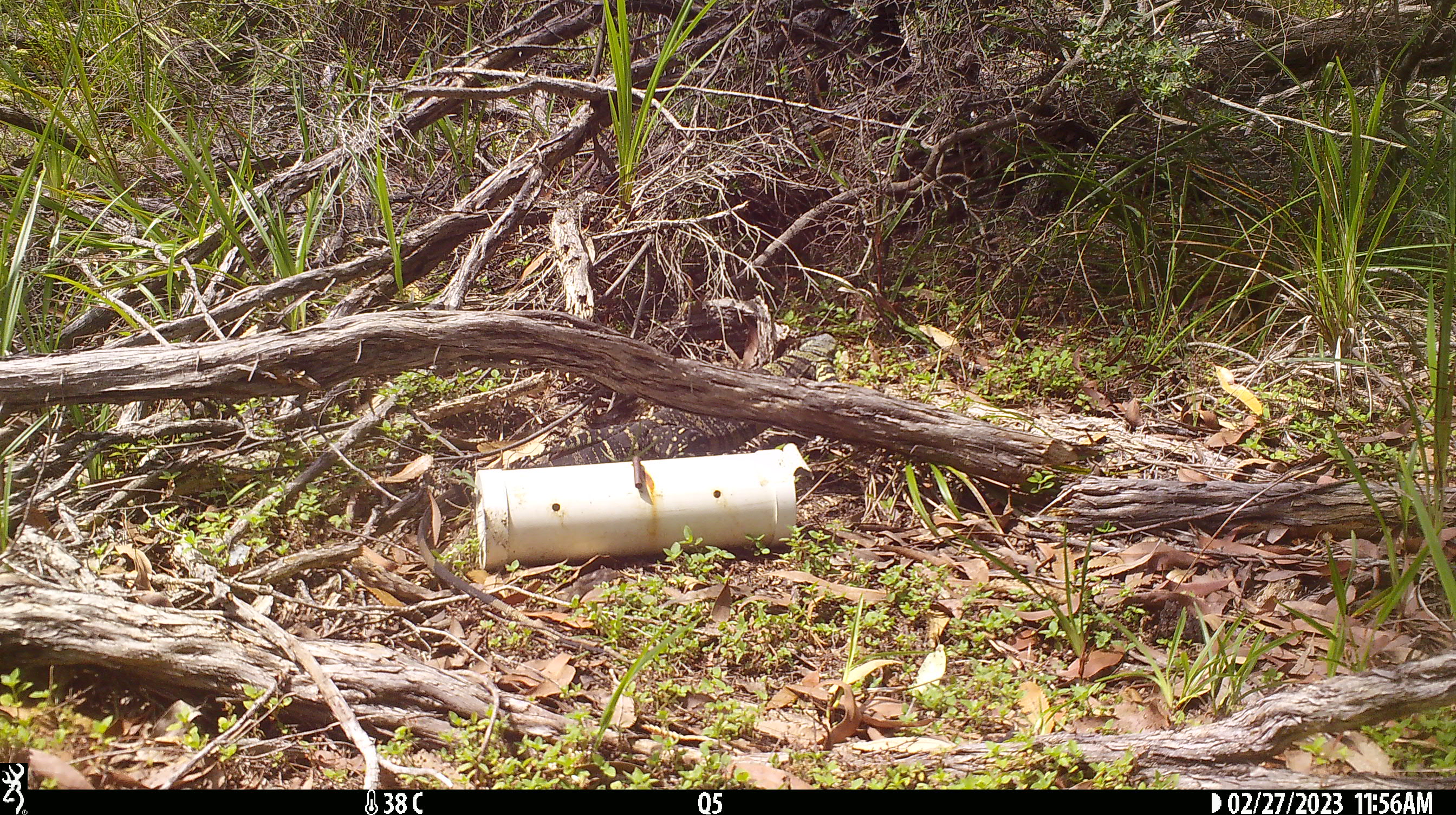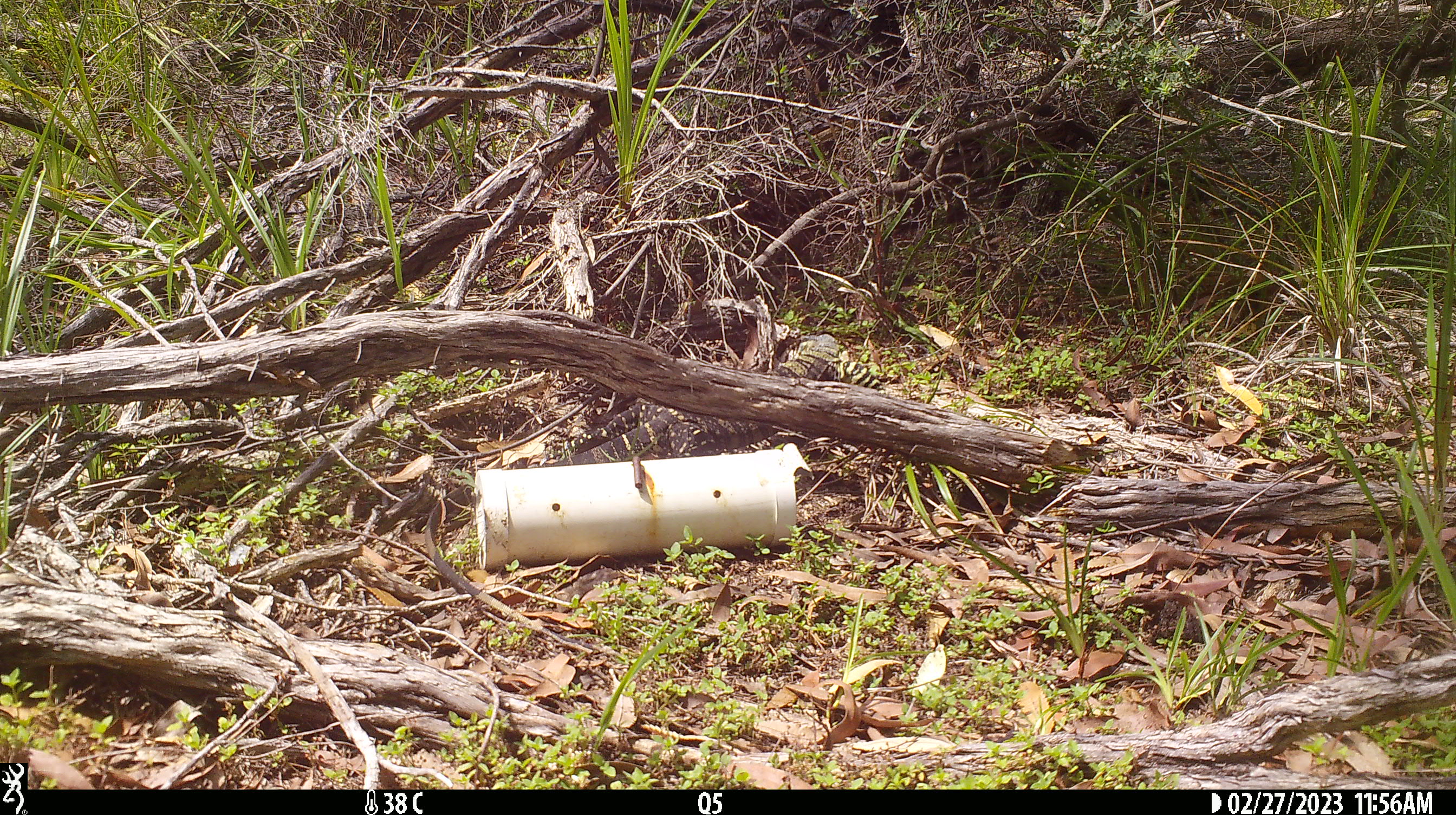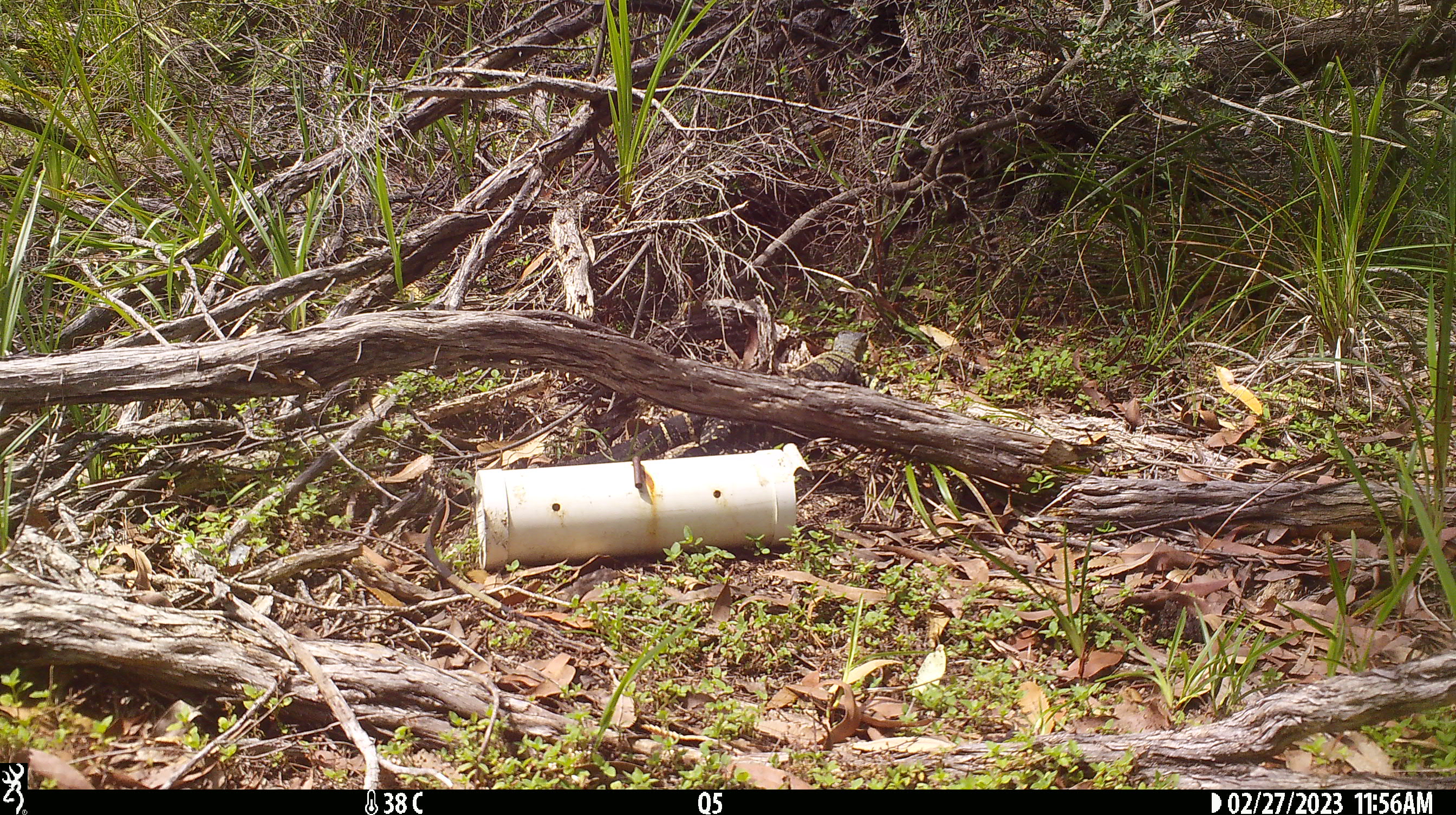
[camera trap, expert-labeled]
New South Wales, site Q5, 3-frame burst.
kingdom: Animalia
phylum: Chordata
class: Reptilia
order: Squamata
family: Varanidae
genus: Varanus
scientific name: Varanus varius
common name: lace monitor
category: goanna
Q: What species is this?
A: Goanna (lace monitor) (Varanus varius).